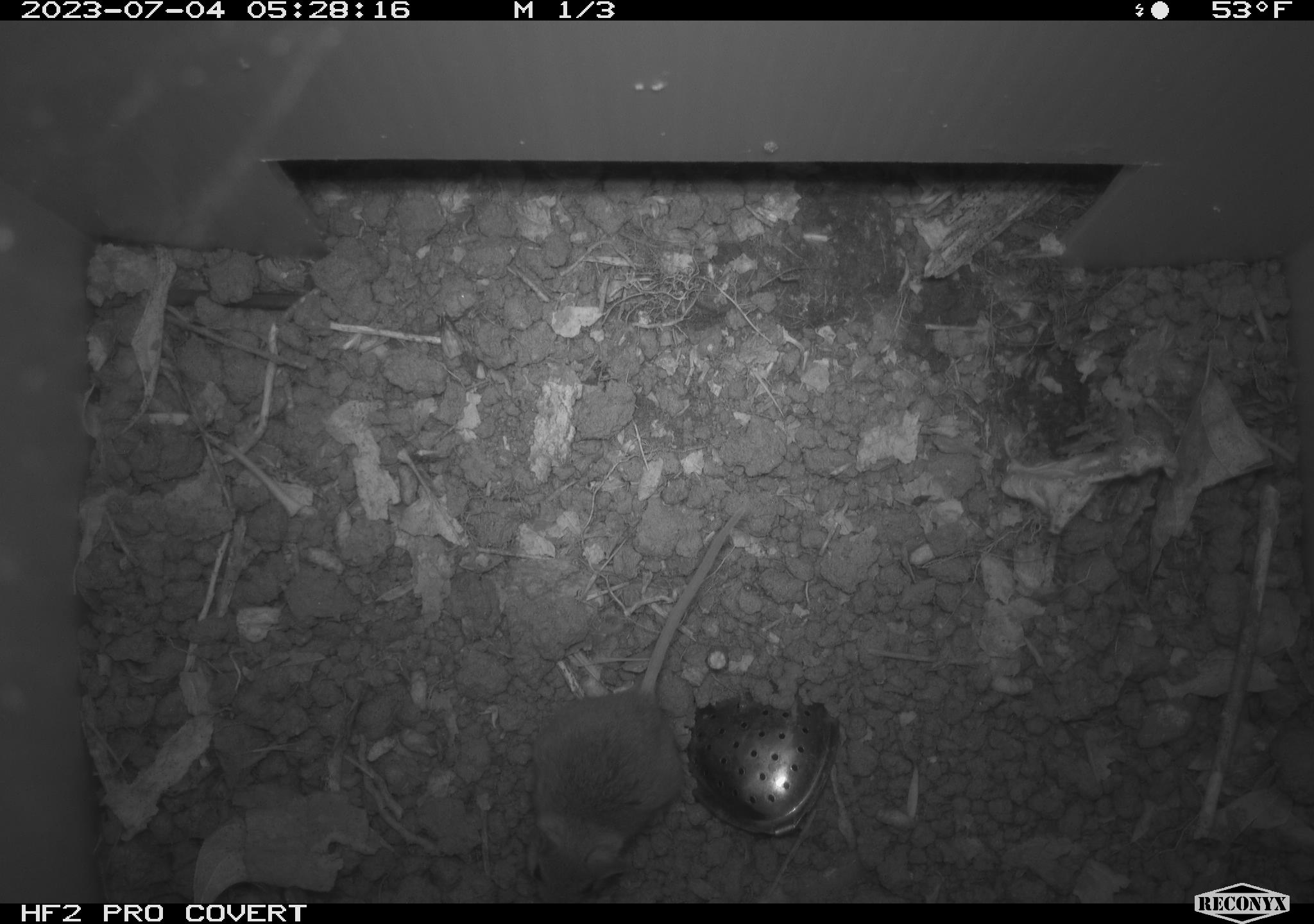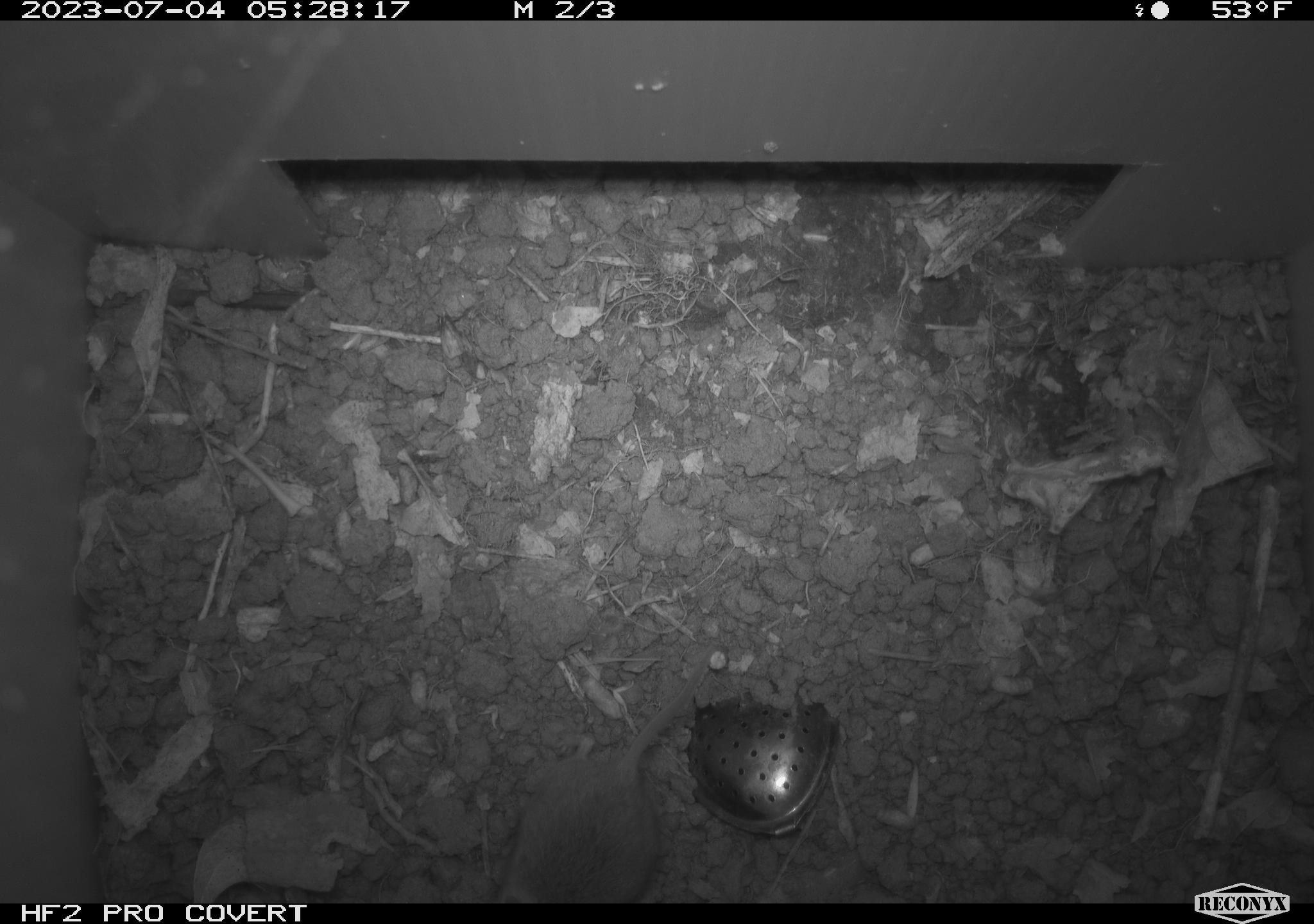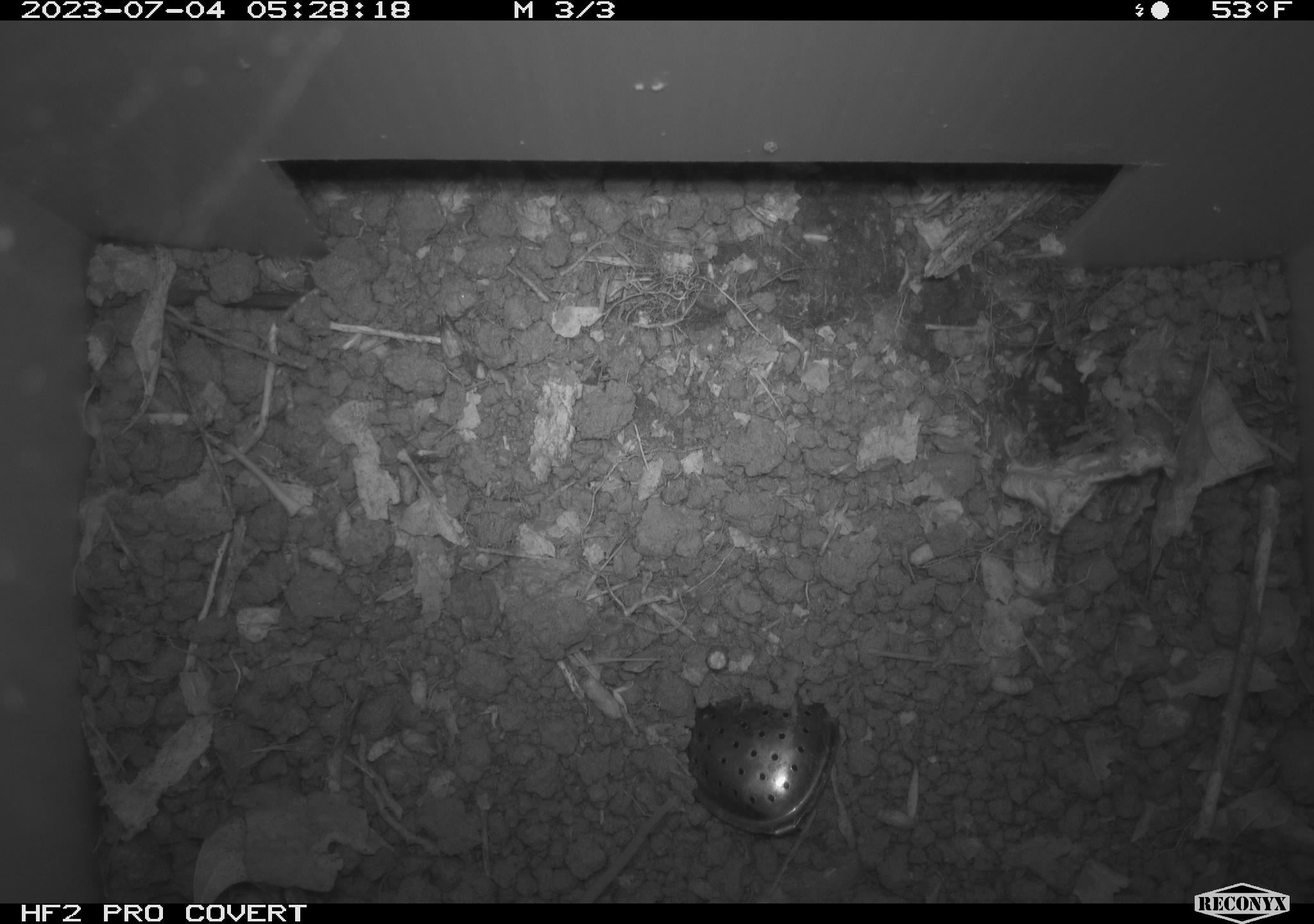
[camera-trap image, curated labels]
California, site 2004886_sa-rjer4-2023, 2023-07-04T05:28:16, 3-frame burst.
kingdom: Animalia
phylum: Chordata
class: Mammalia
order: Rodentia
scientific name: Rodentia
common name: mouse species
Mouse species (Rodentia).